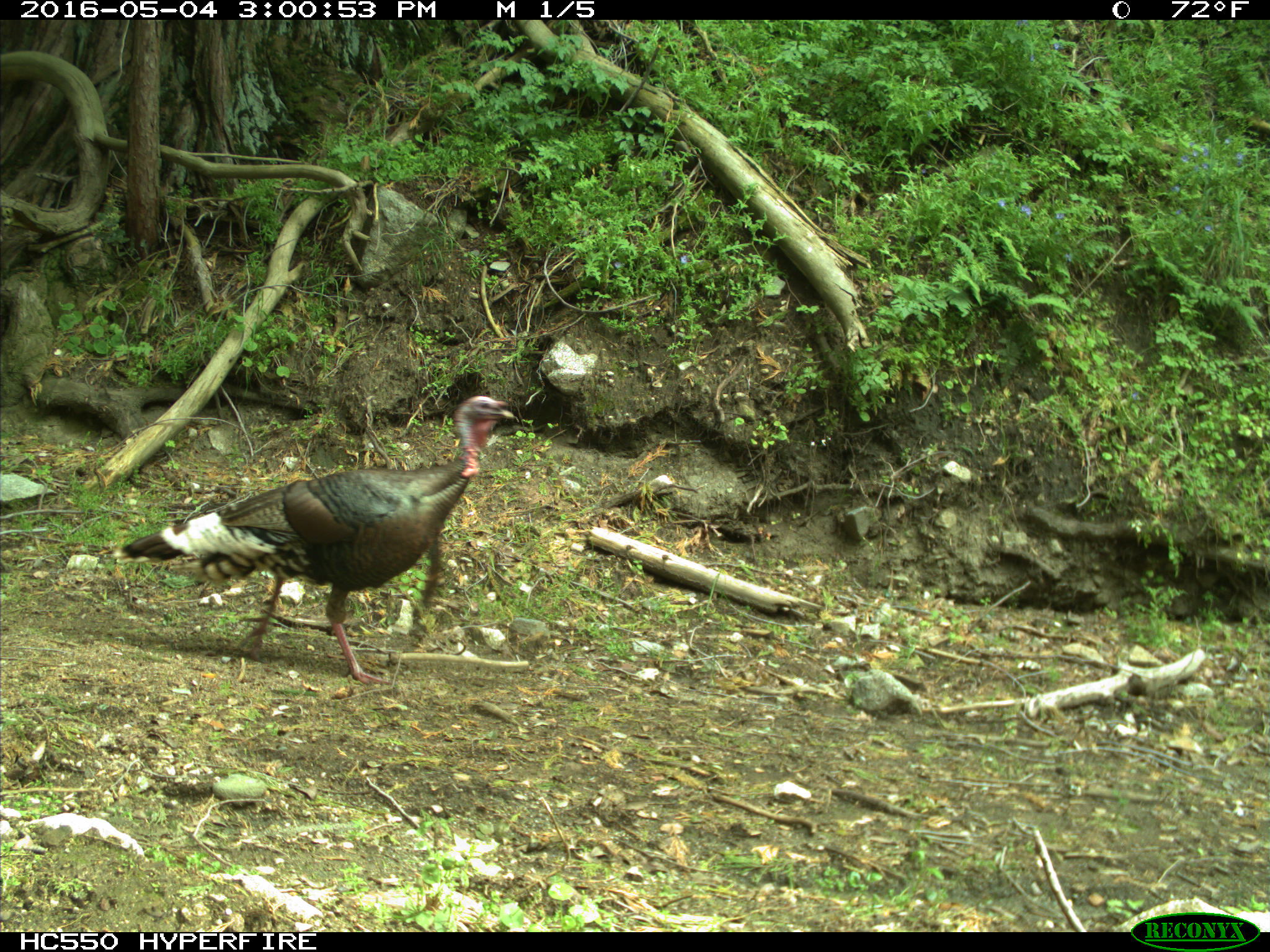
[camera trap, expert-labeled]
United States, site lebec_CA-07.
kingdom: Animalia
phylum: Chordata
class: Aves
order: Galliformes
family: Phasianidae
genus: Meleagris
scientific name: Meleagris gallopavo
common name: wild turkey